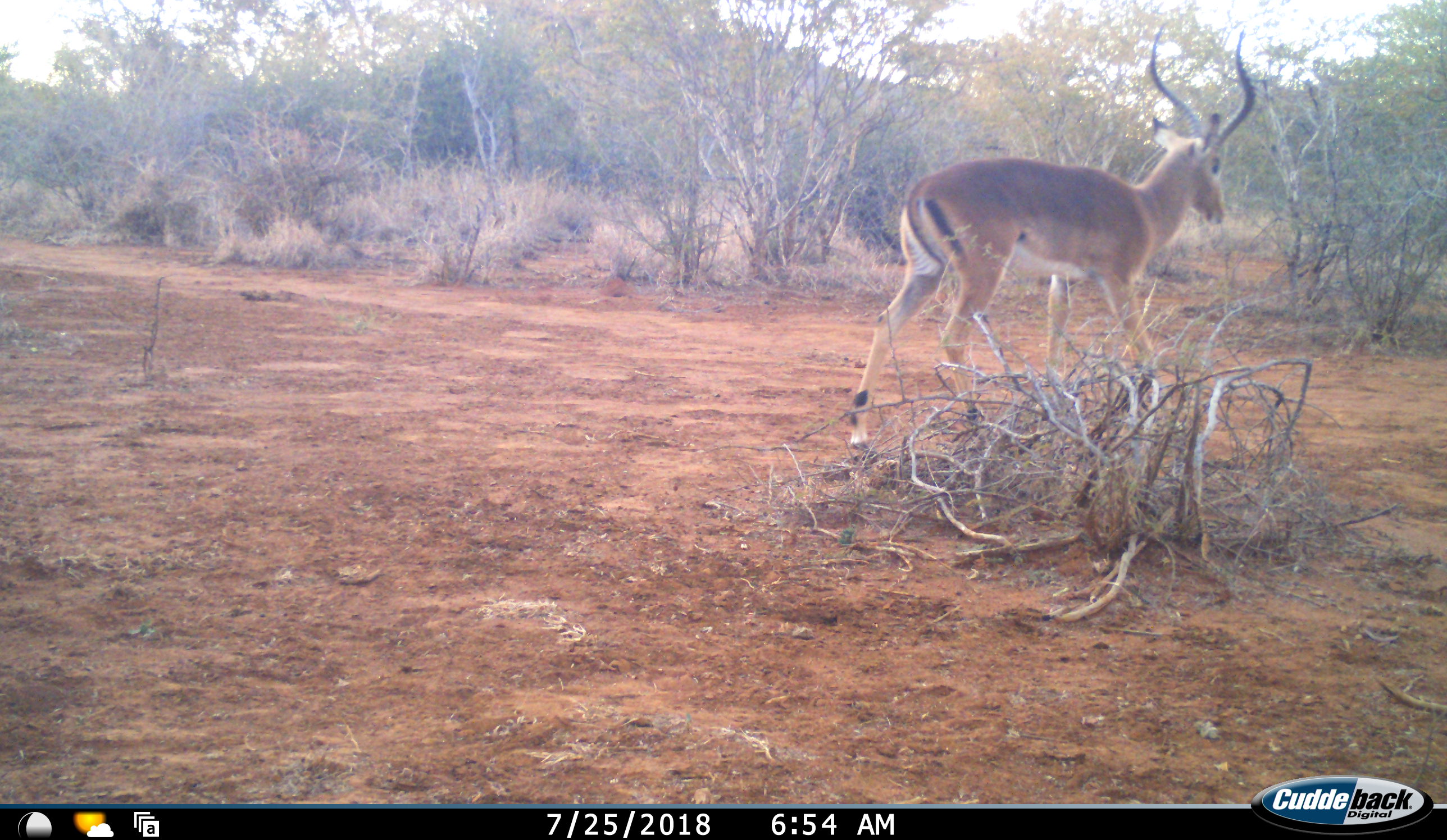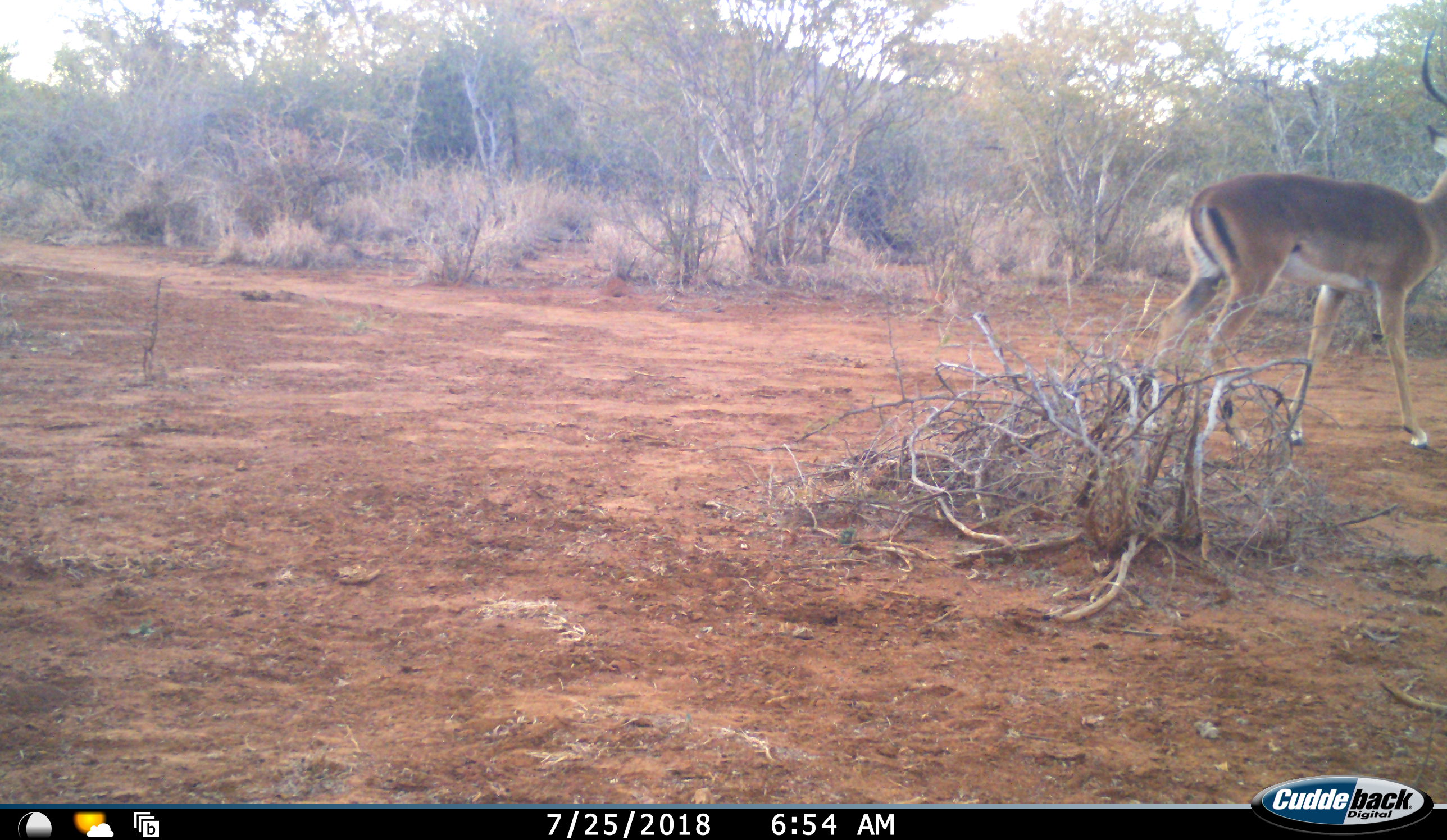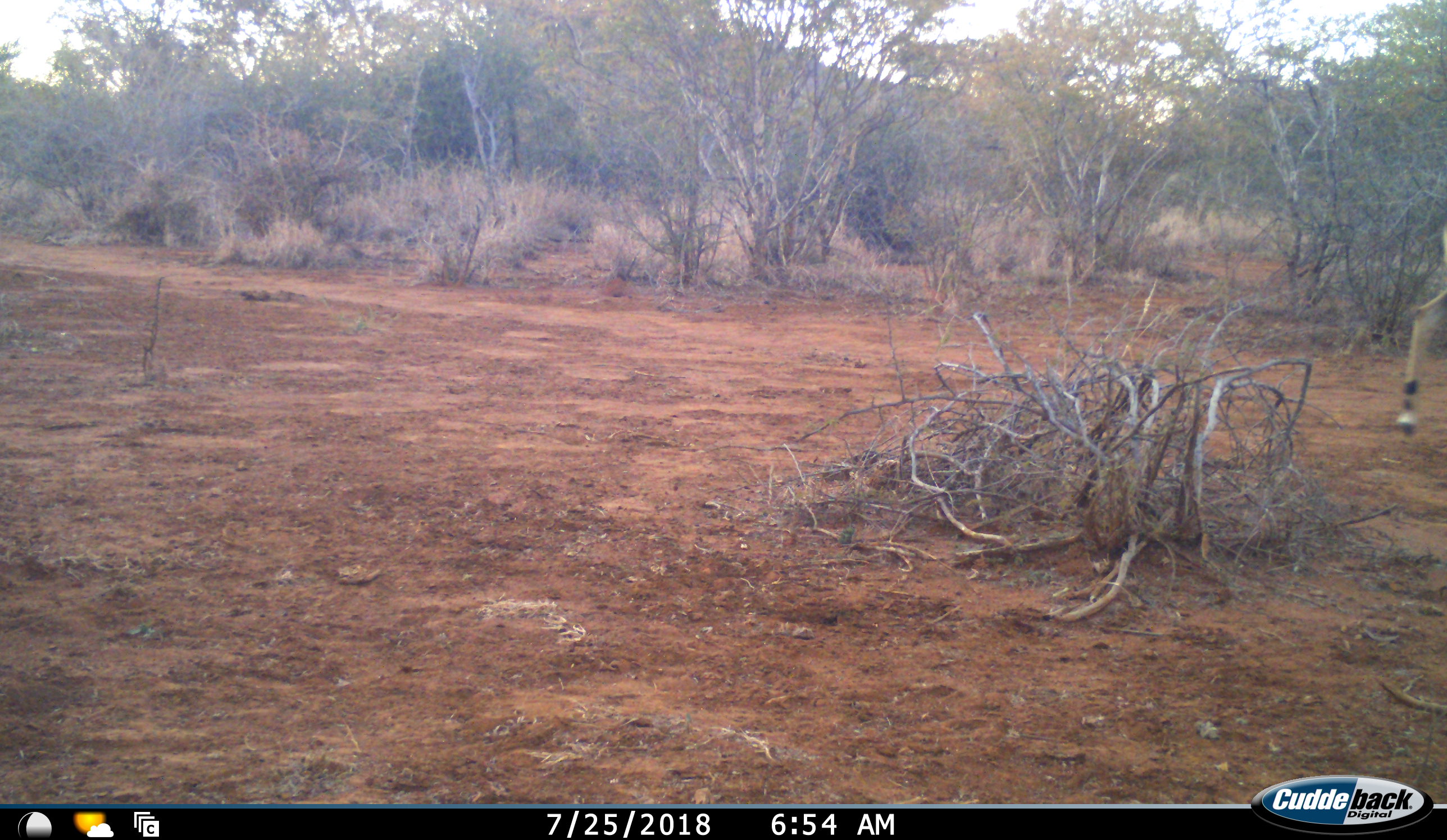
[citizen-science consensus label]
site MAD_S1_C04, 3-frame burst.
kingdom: Animalia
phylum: Chordata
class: Mammalia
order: Artiodactyla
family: Bovidae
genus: Aepyceros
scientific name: Aepyceros melampus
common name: impala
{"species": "impala (Aepyceros melampus)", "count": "1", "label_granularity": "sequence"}